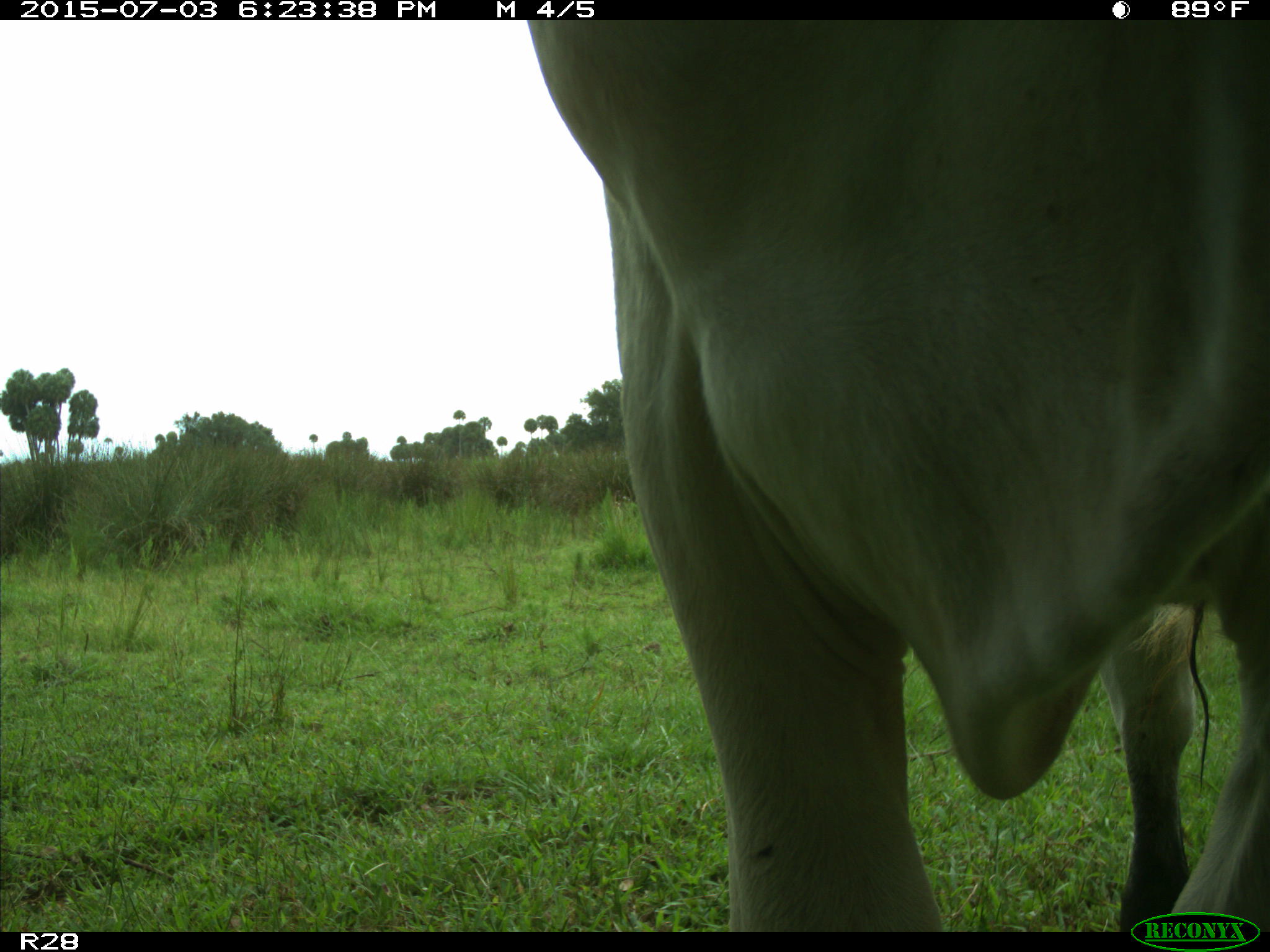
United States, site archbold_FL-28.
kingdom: Animalia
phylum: Chordata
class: Mammalia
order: Artiodactyla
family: Bovidae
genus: Bos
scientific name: Bos taurus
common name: domestic cow